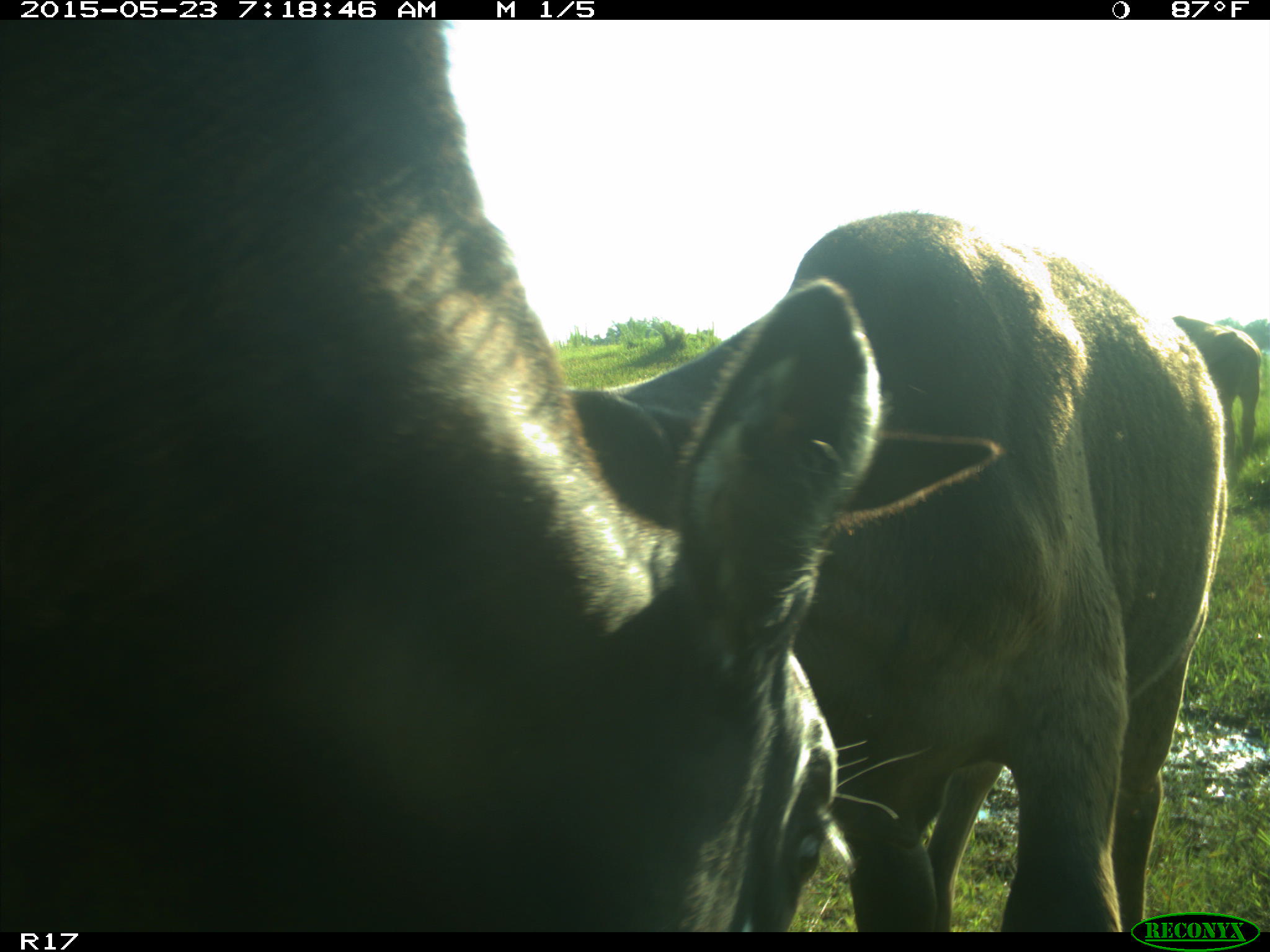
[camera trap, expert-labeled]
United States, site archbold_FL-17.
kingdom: Animalia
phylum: Chordata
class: Mammalia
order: Artiodactyla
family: Bovidae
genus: Bos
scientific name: Bos taurus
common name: domestic cow